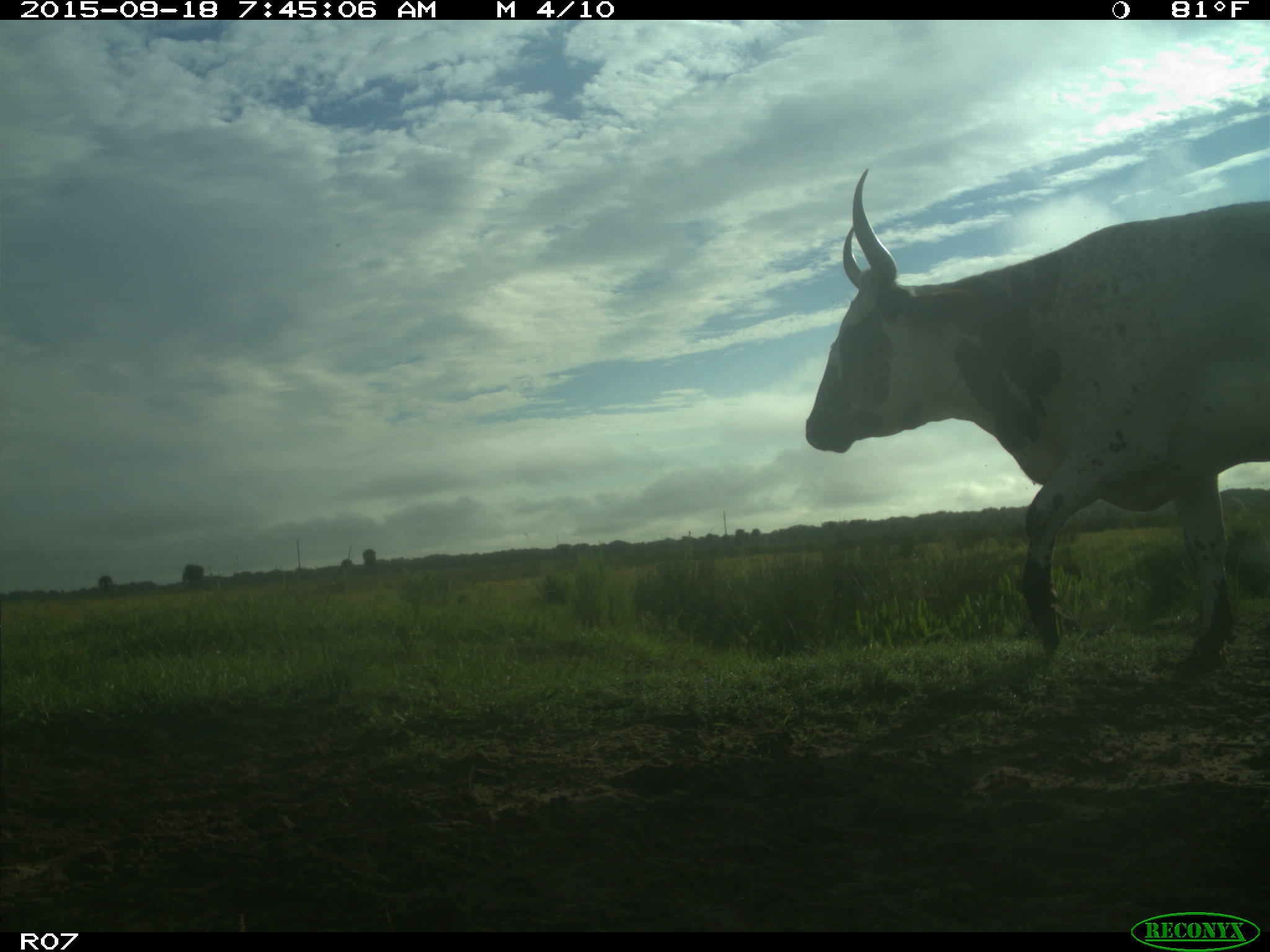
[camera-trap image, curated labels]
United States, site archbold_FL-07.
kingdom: Animalia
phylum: Chordata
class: Mammalia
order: Artiodactyla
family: Bovidae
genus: Bos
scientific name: Bos taurus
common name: domestic cow